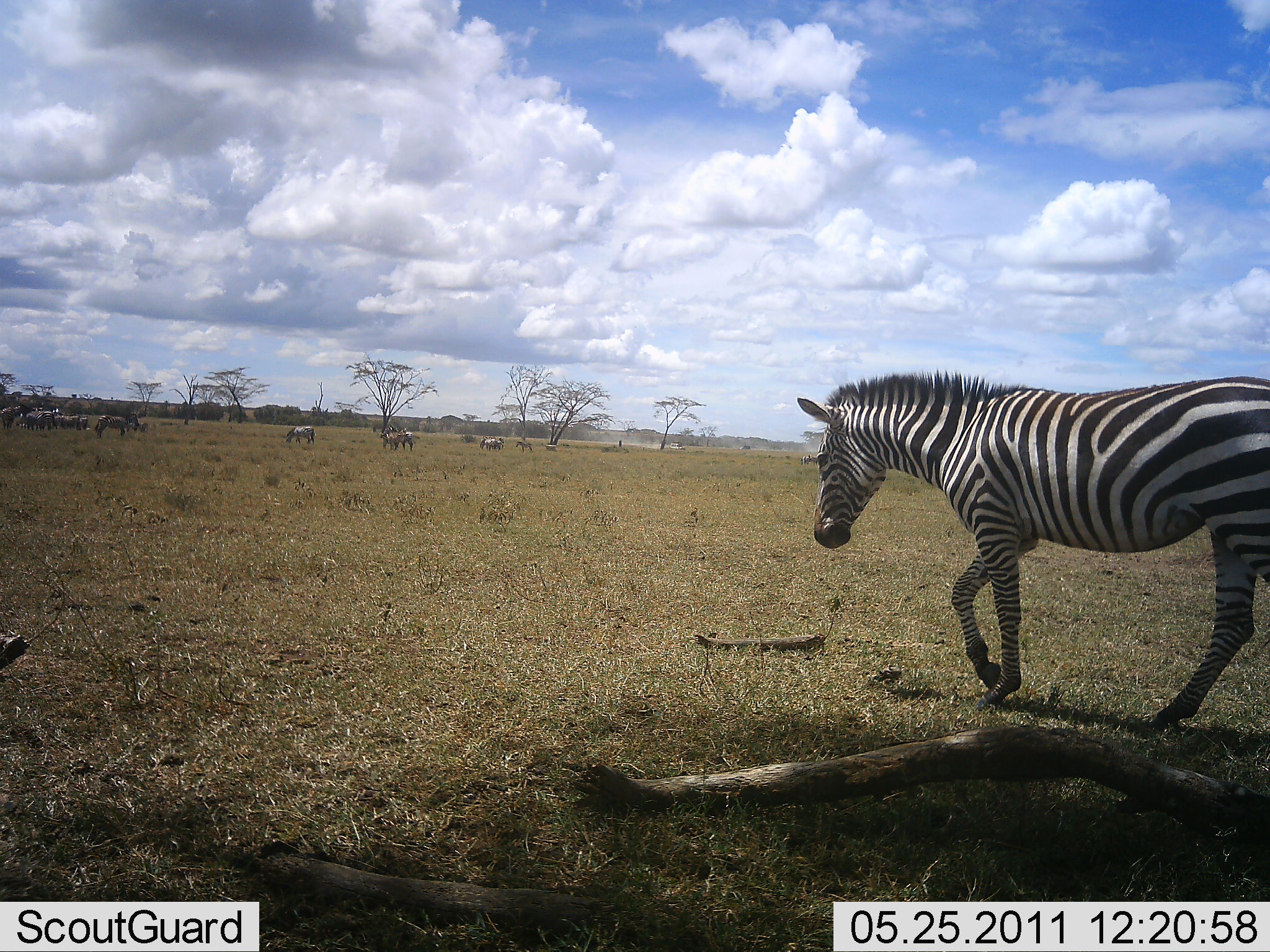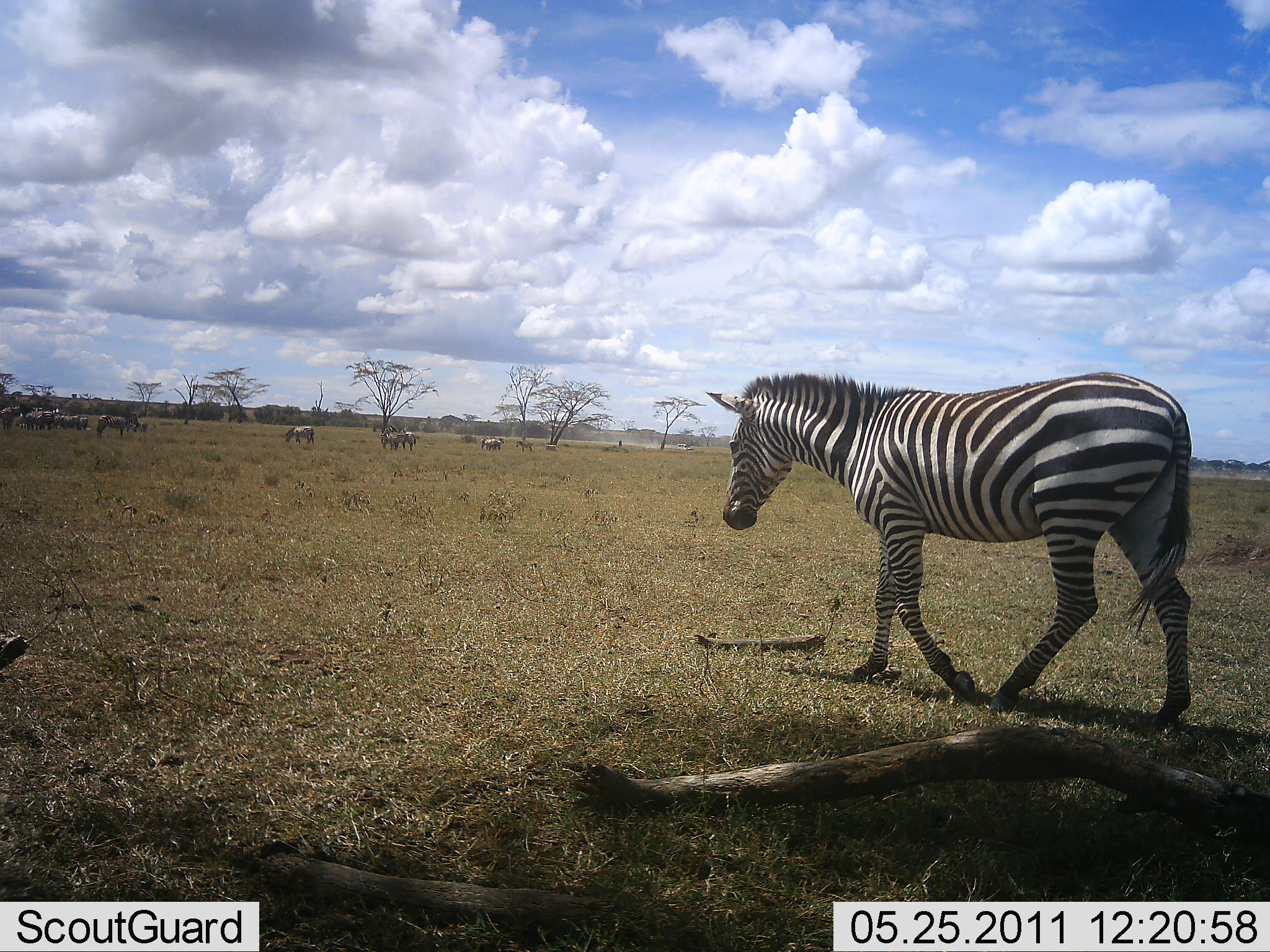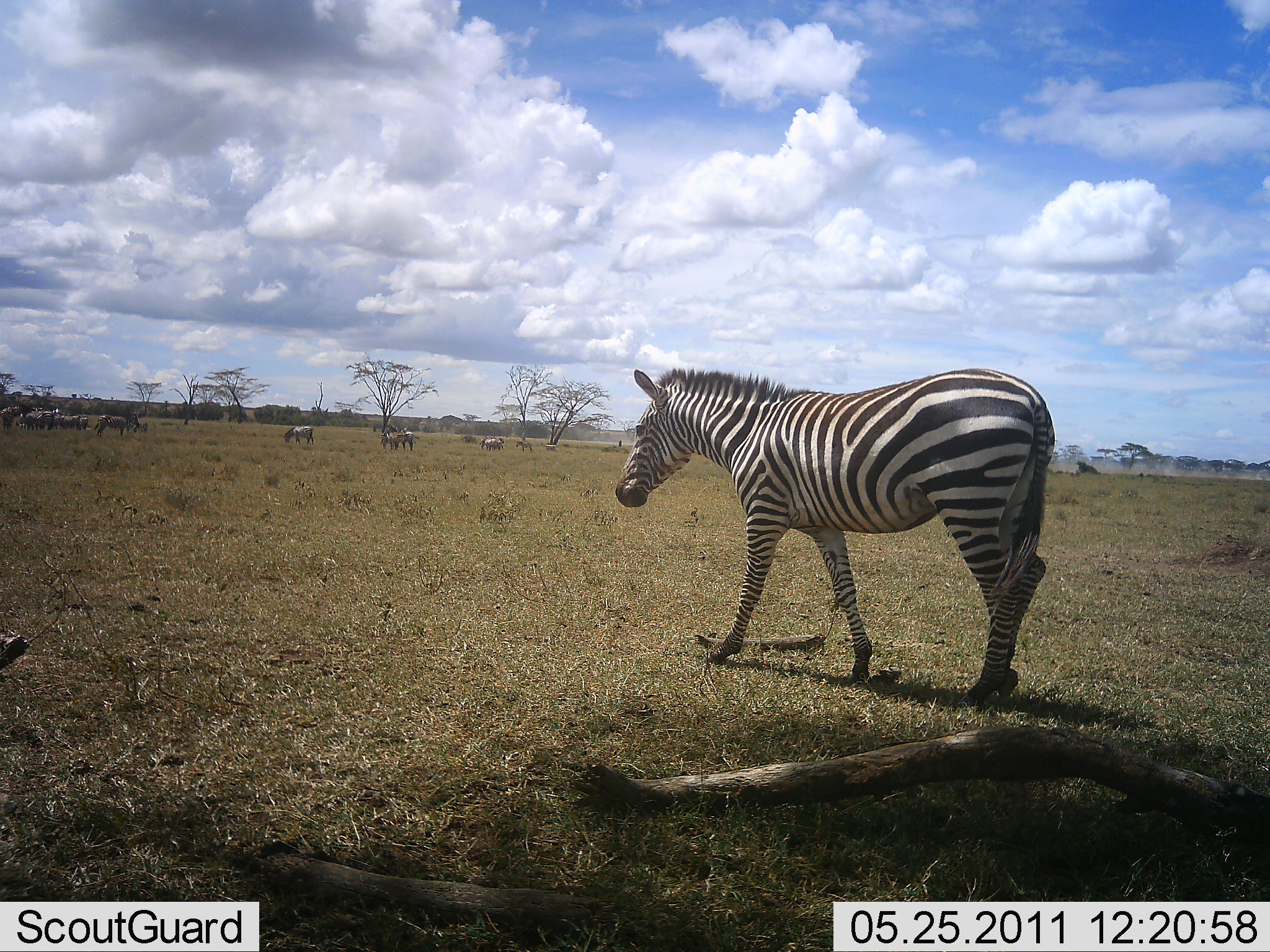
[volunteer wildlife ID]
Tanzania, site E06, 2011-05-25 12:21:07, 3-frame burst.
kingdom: Animalia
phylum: Chordata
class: Mammalia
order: Perissodactyla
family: Equidae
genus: Equus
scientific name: Equus quagga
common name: plains zebra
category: zebra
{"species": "zebra (plains zebra) (Equus quagga)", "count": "11-50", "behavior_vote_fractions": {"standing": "21%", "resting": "0%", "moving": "93%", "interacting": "7%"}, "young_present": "0%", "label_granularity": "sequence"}